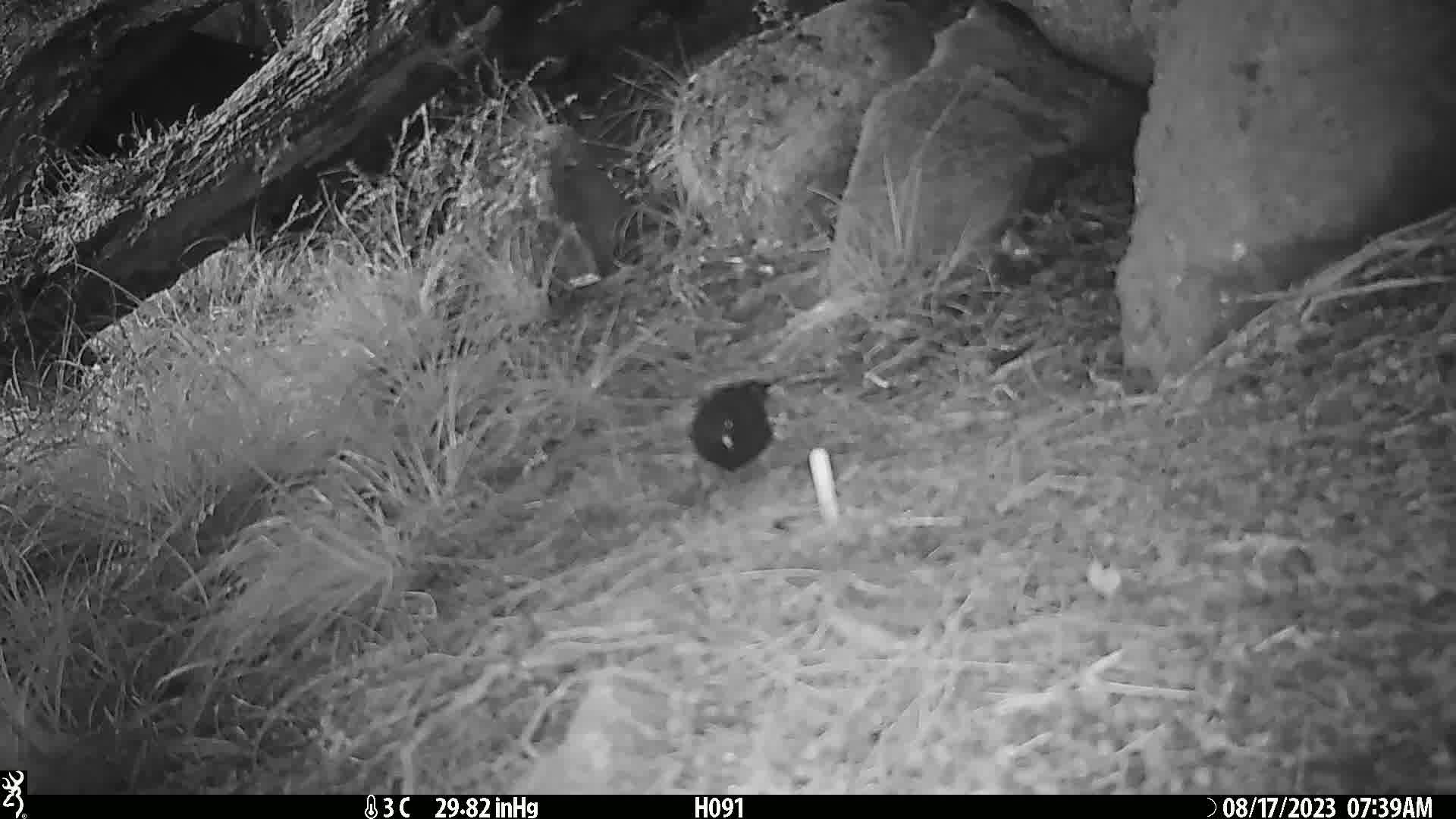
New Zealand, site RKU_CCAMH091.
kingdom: Animalia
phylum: Chordata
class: Aves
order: Passeriformes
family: Turdidae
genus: Turdus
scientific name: Turdus merula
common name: eurasian blackbird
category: blackbird